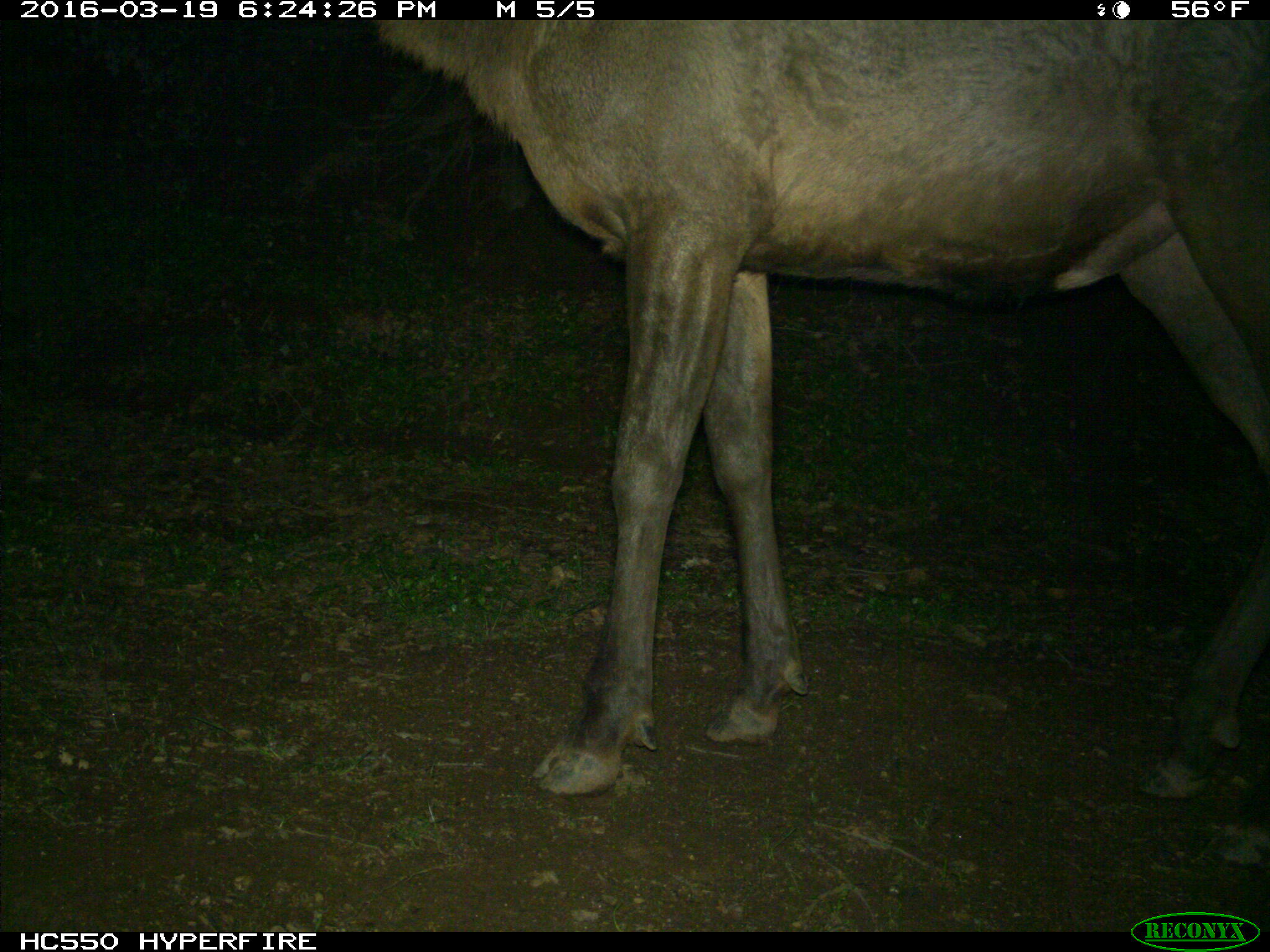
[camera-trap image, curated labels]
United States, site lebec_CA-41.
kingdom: Animalia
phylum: Chordata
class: Mammalia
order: Artiodactyla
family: Cervidae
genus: Cervus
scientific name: Cervus canadensis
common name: elk